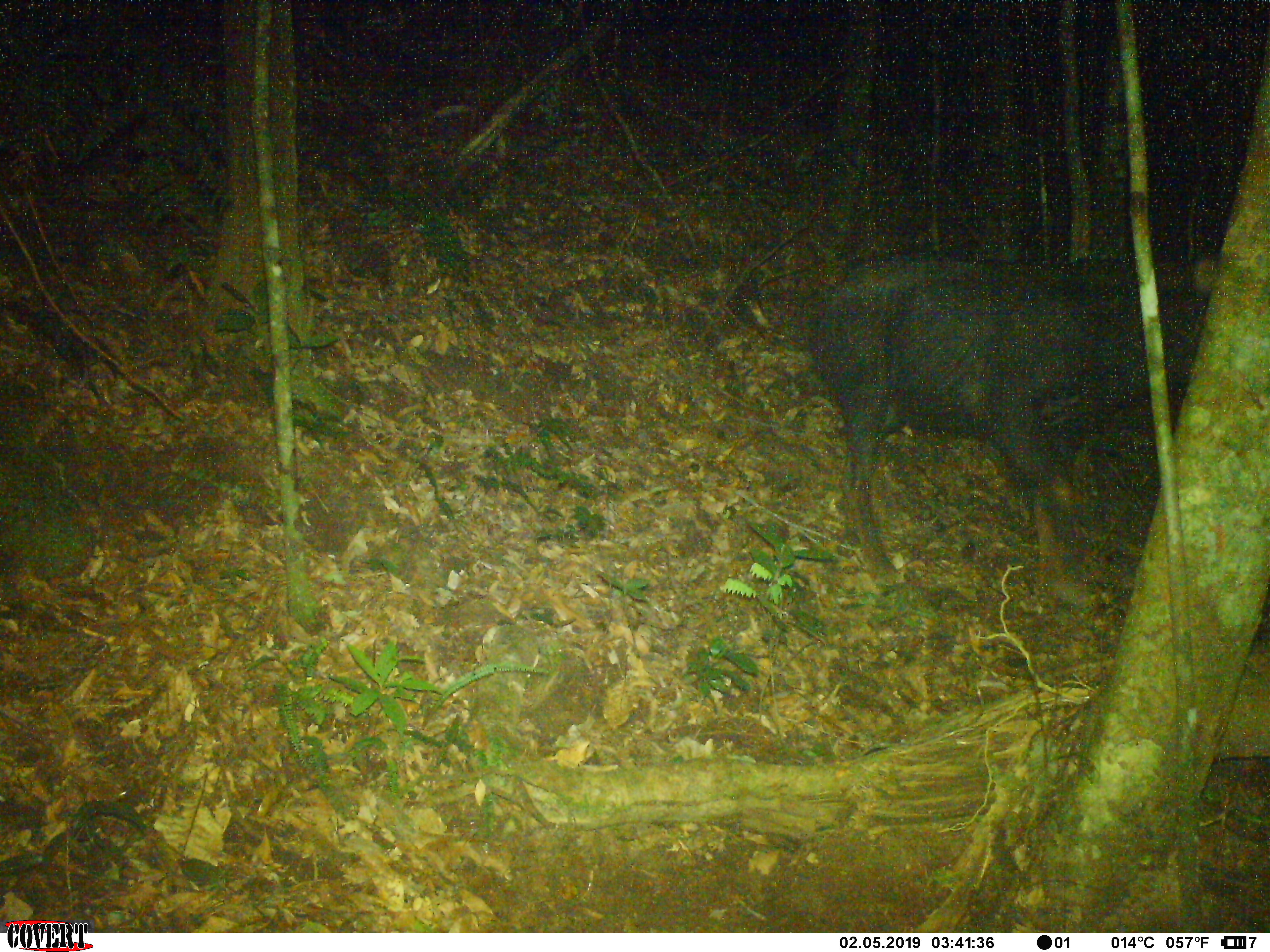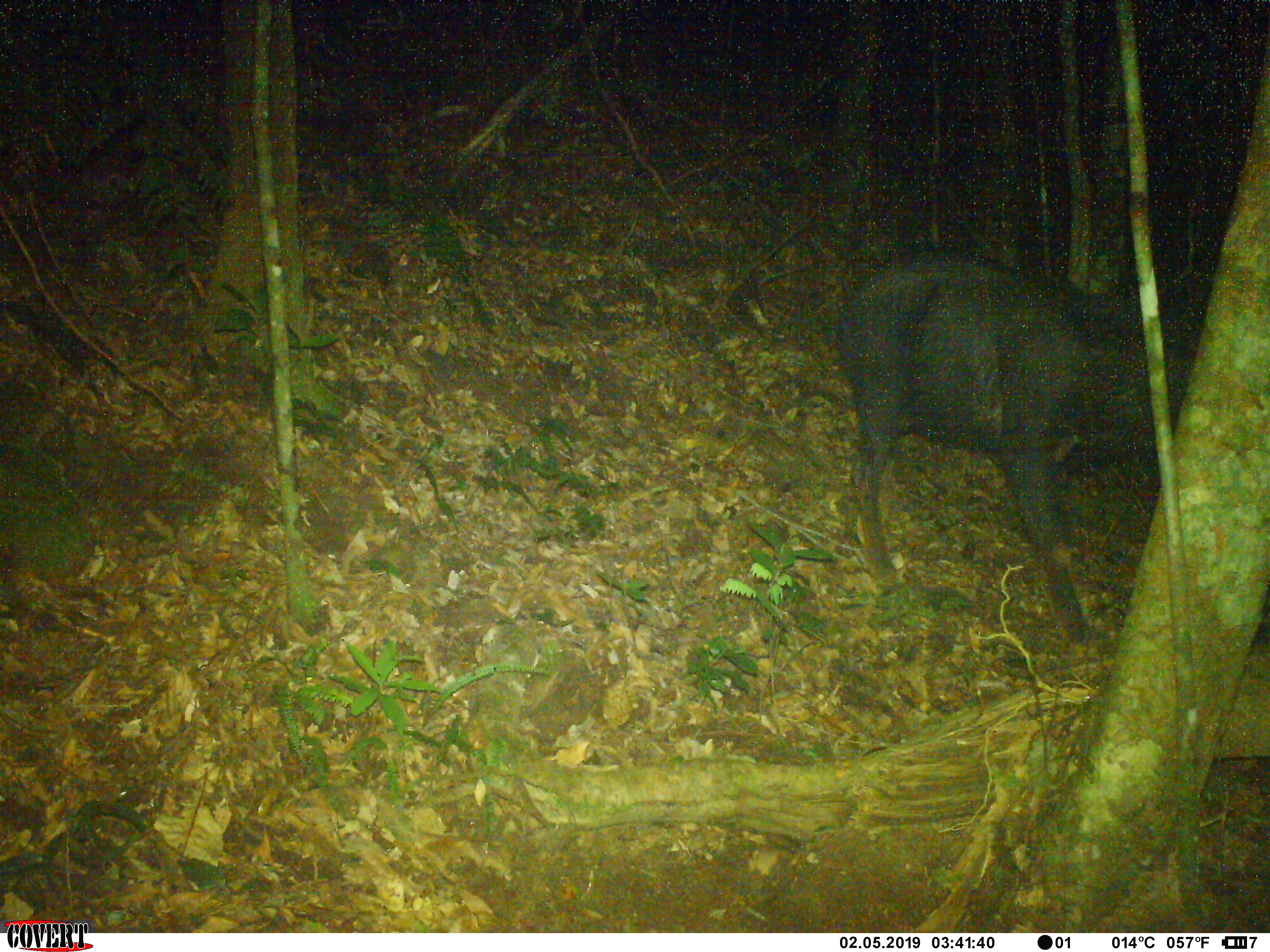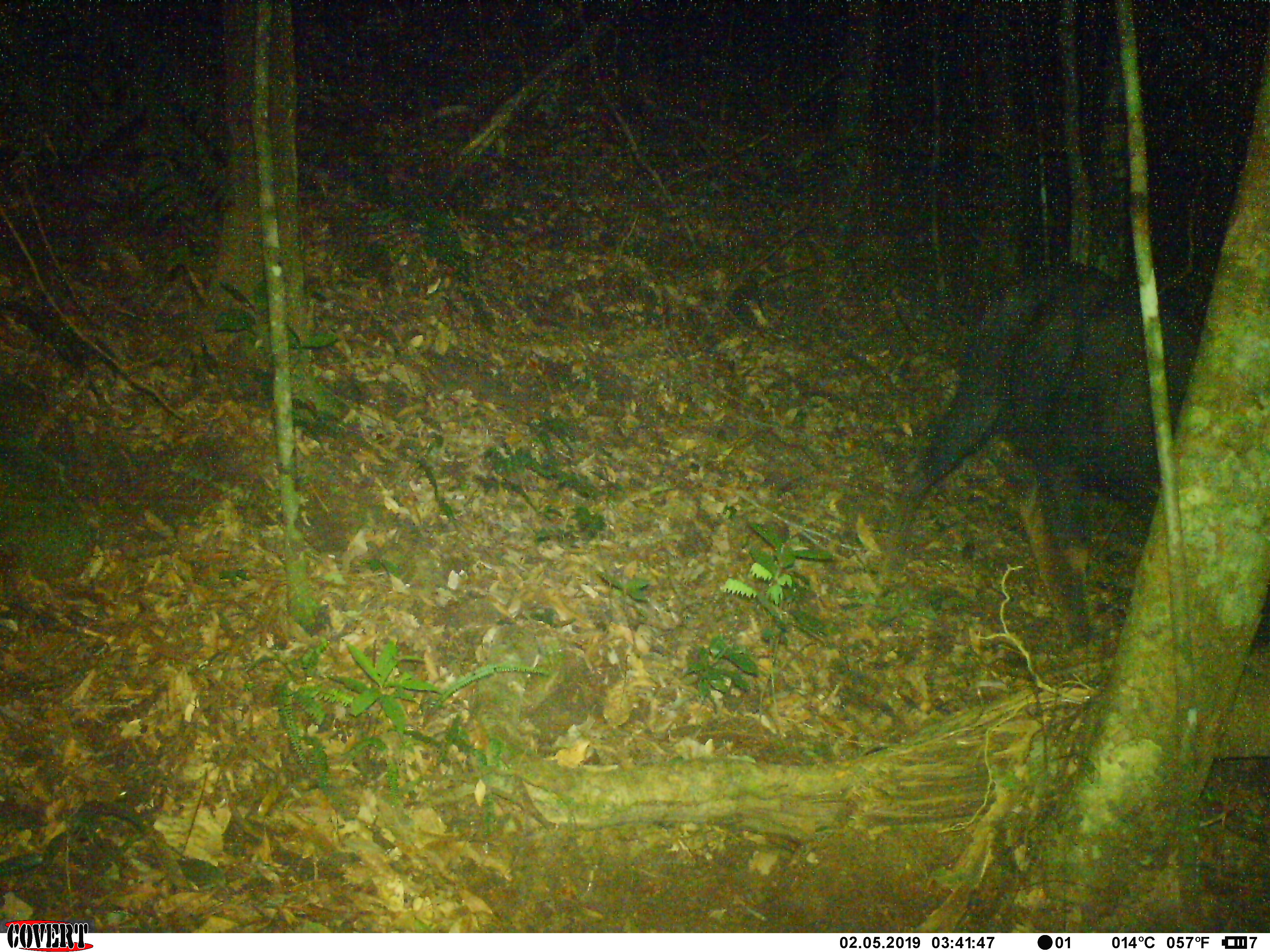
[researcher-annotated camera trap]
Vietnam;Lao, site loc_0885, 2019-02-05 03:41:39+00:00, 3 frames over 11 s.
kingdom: Animalia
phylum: Chordata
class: Mammalia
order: Artiodactyla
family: Bovidae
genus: Capricornis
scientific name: Capricornis sumatraensis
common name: chinese serow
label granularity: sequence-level